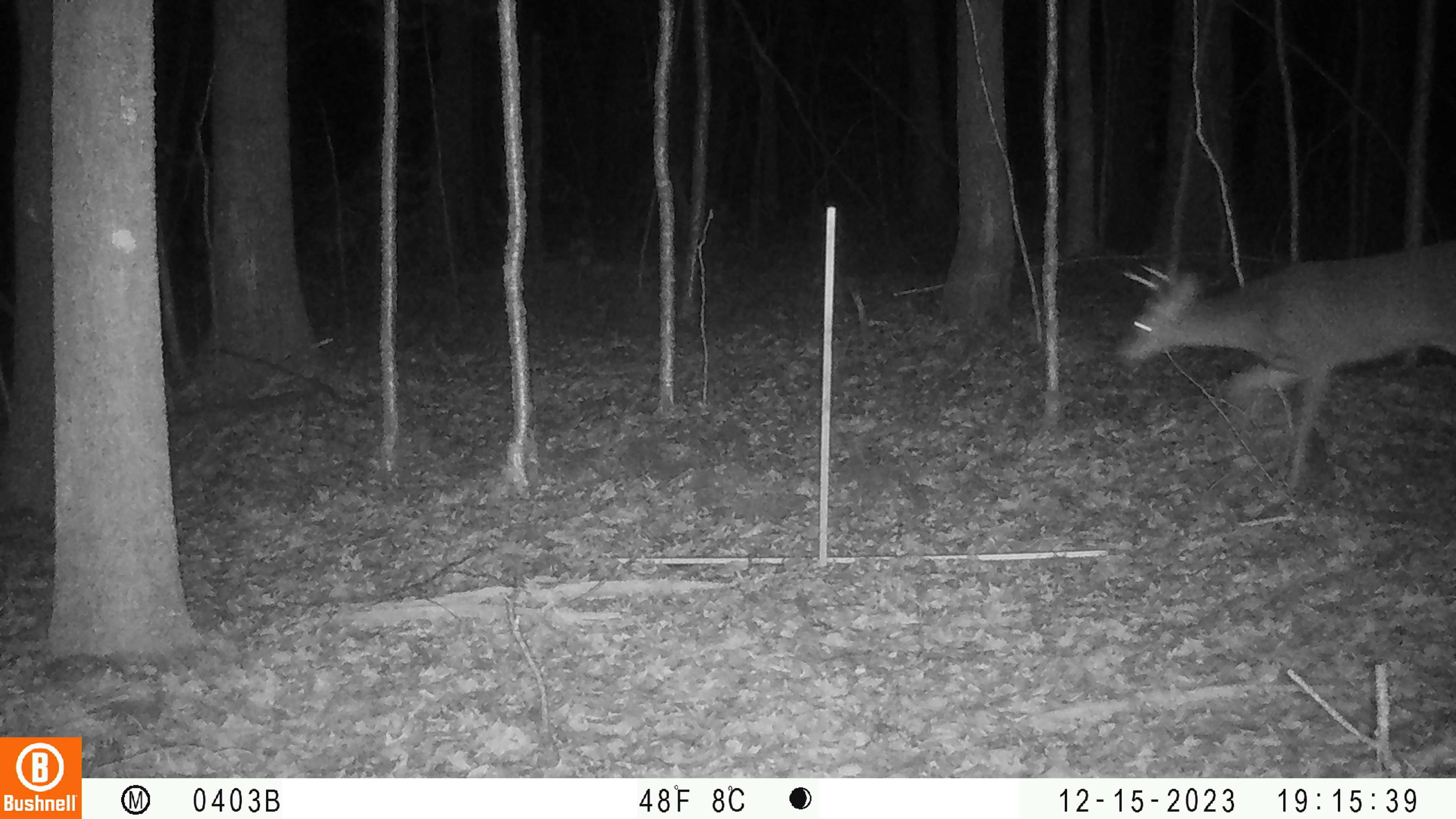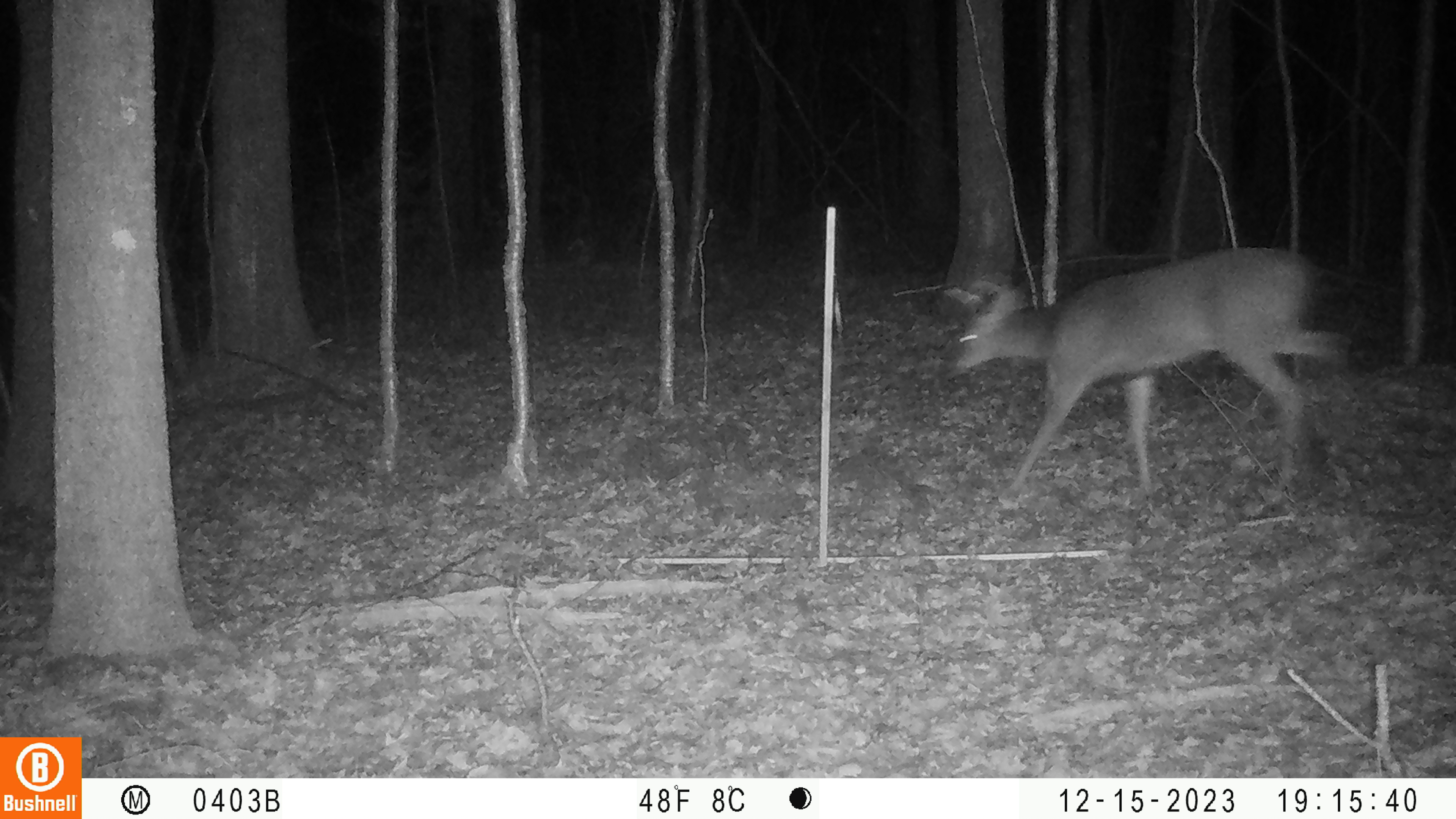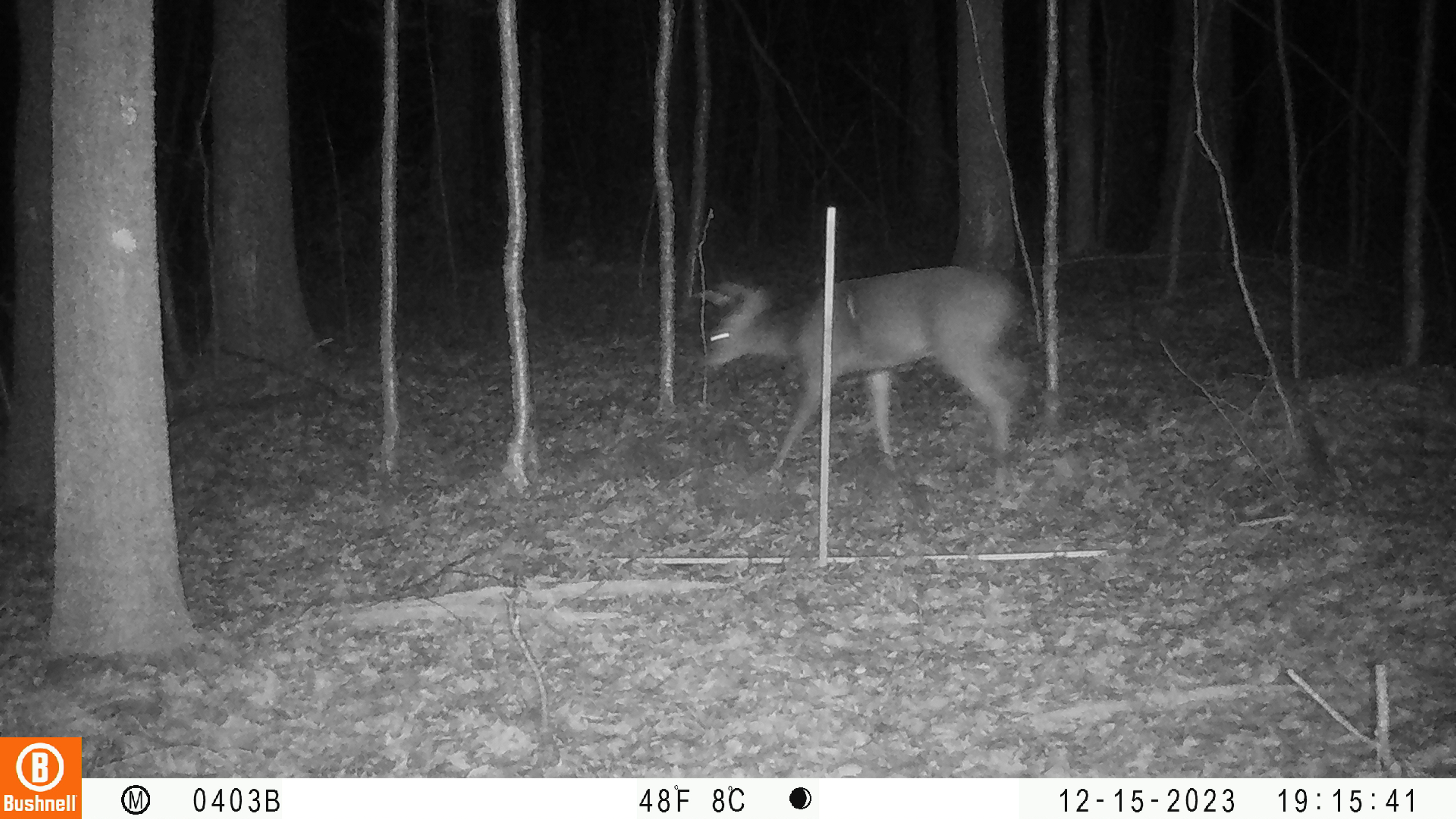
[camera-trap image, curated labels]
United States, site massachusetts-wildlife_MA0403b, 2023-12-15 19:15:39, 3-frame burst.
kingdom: Animalia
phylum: Chordata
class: Mammalia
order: Artiodactyla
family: Cervidae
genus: Odocoileus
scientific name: Odocoileus virginianus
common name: white-tailed deer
White-tailed deer (Odocoileus virginianus).